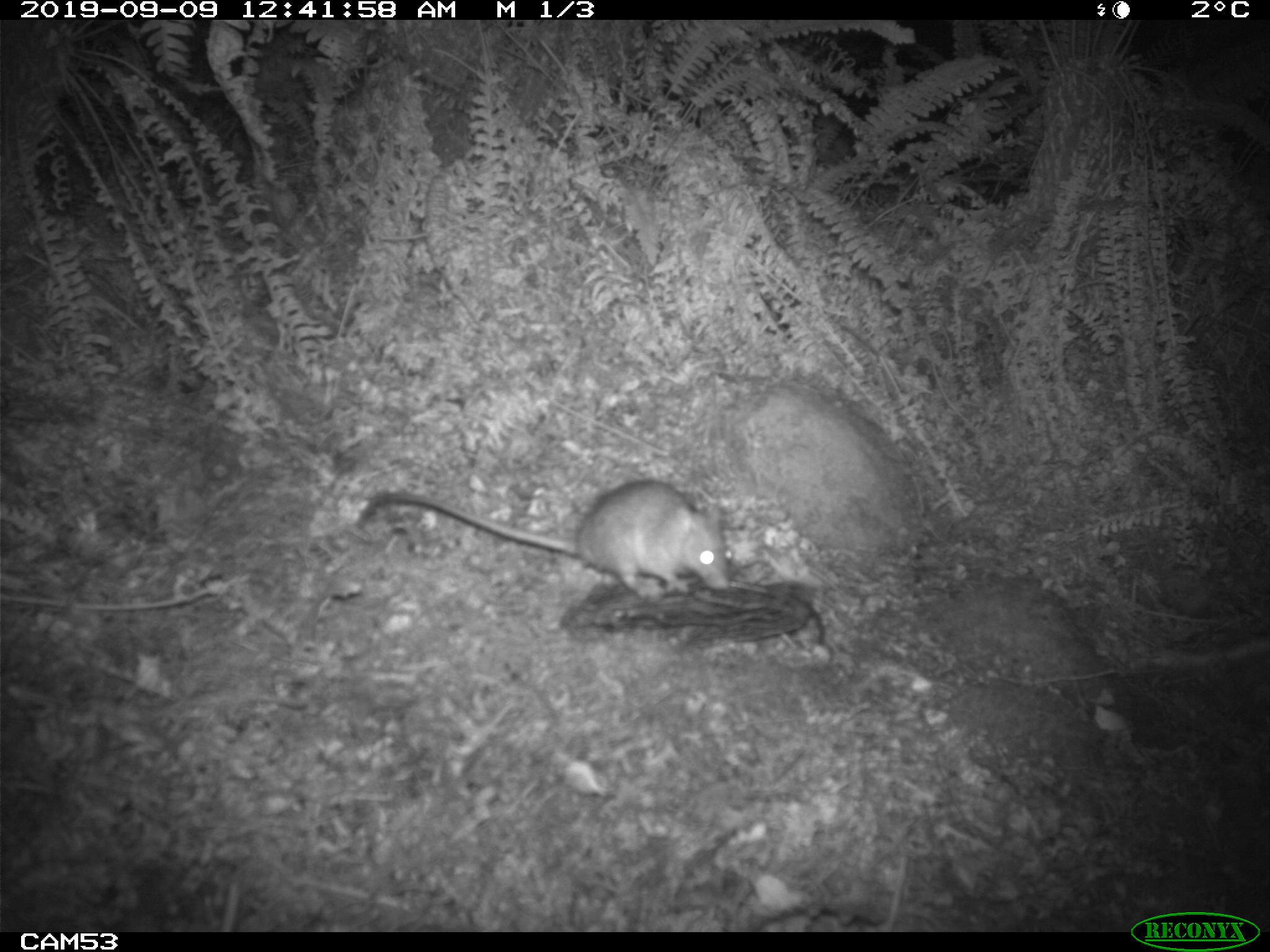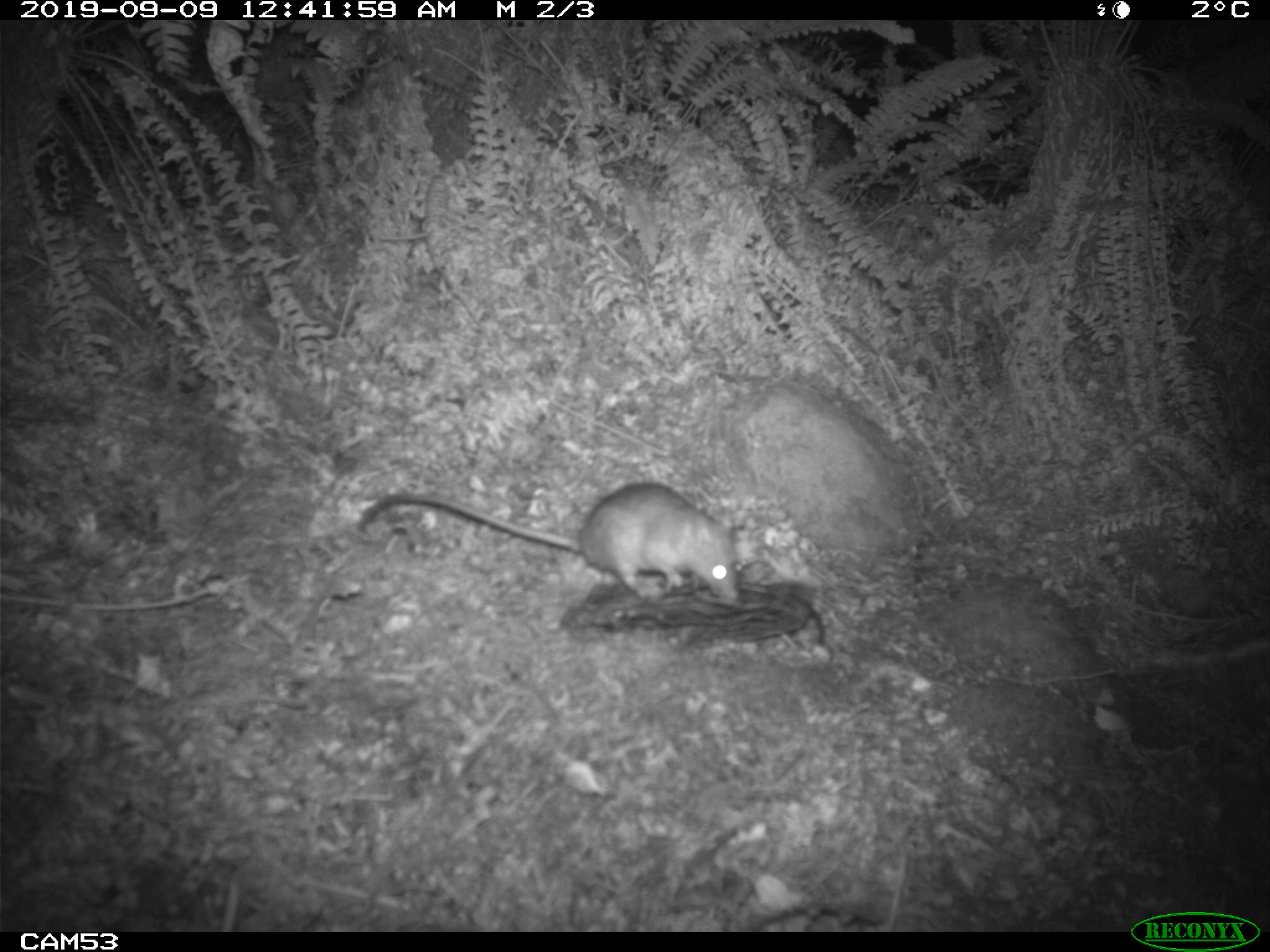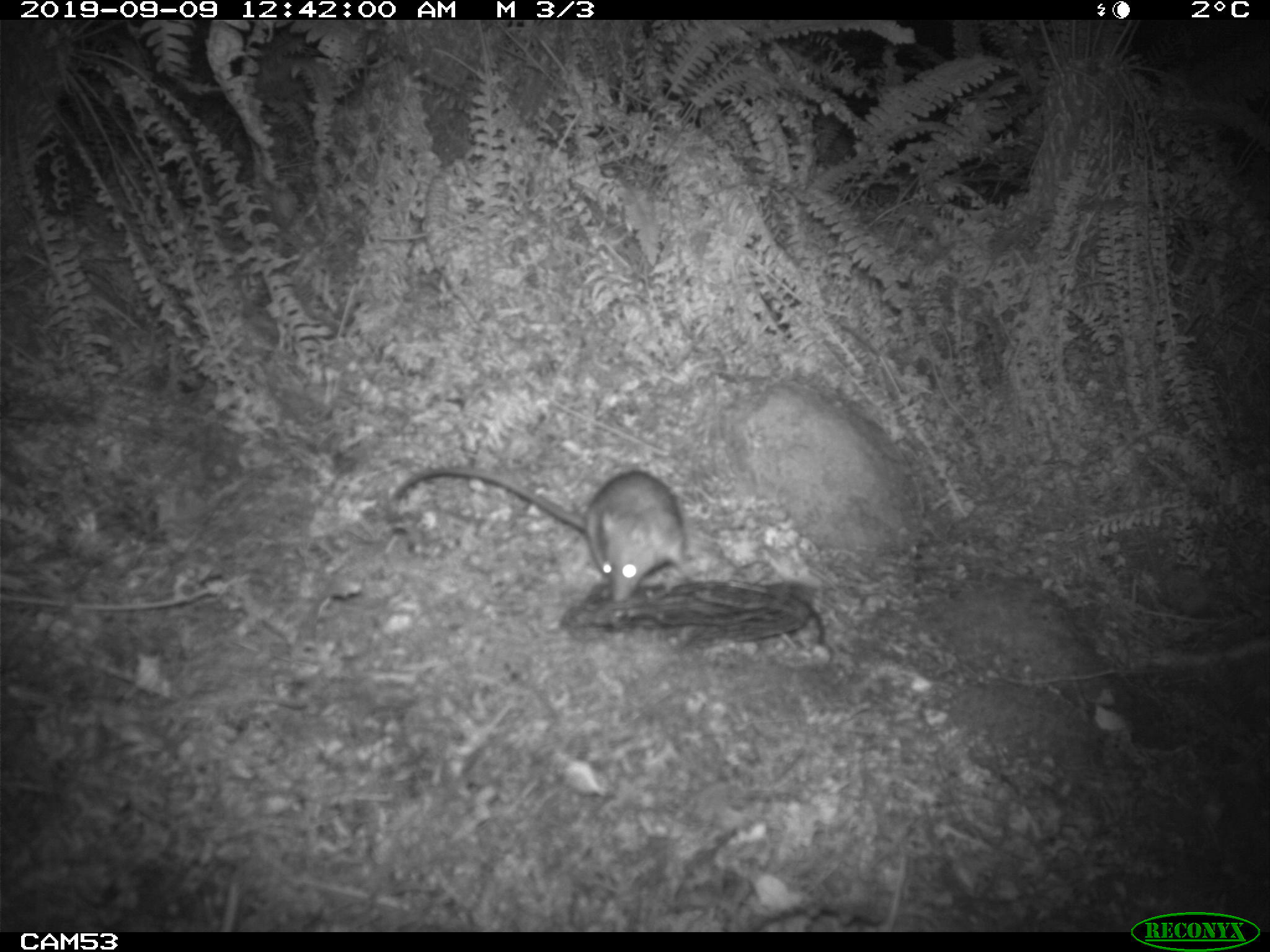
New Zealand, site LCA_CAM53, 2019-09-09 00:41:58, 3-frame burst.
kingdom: Animalia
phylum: Chordata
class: Mammalia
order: Rodentia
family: Muridae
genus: Rattus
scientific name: Rattus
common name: rat